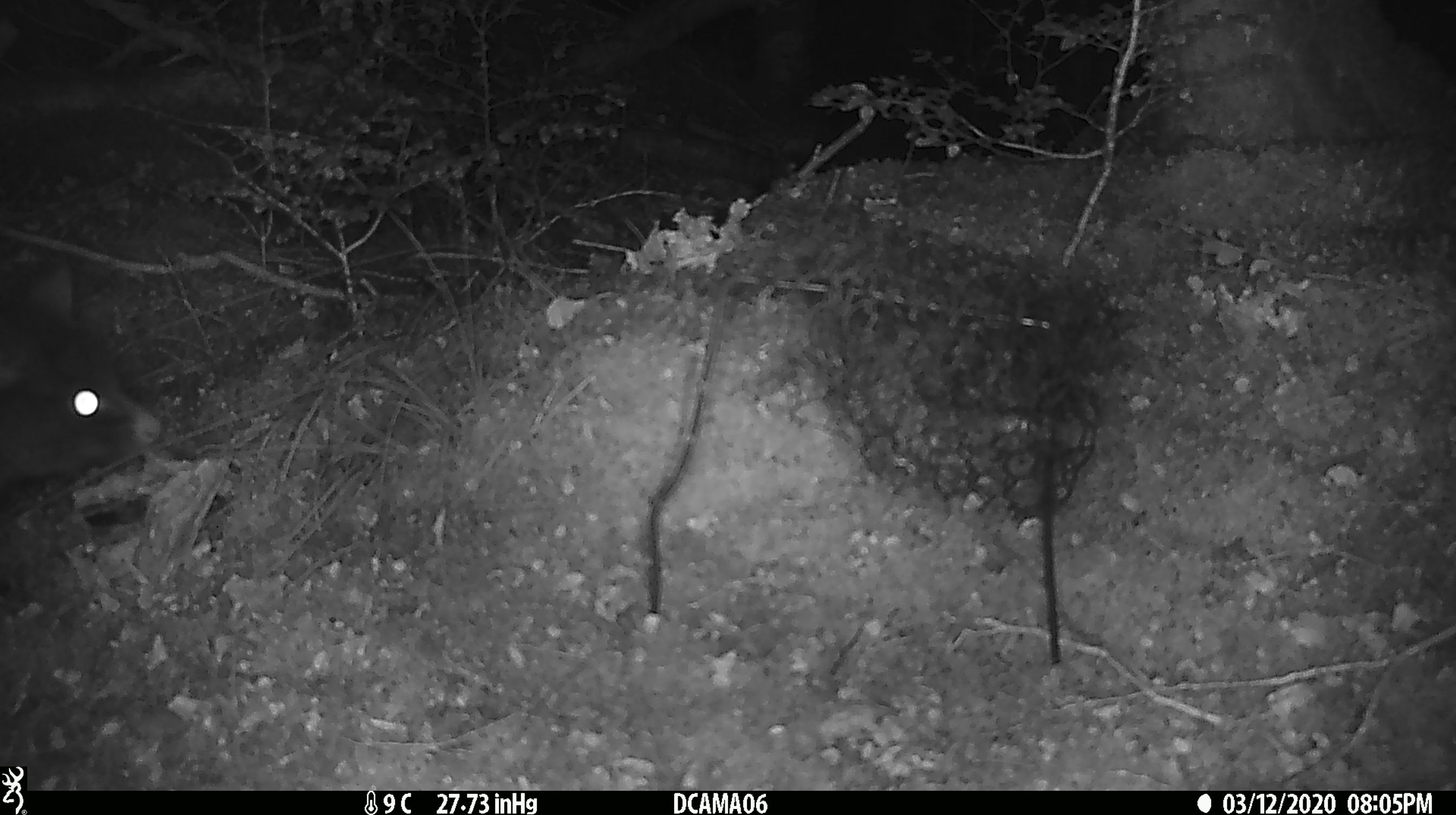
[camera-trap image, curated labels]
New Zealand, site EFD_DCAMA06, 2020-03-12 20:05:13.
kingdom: Animalia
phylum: Chordata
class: Mammalia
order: Diprotodontia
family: Phalangeridae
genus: Trichosurus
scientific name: Trichosurus vulpecula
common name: common brushtail possum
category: possum